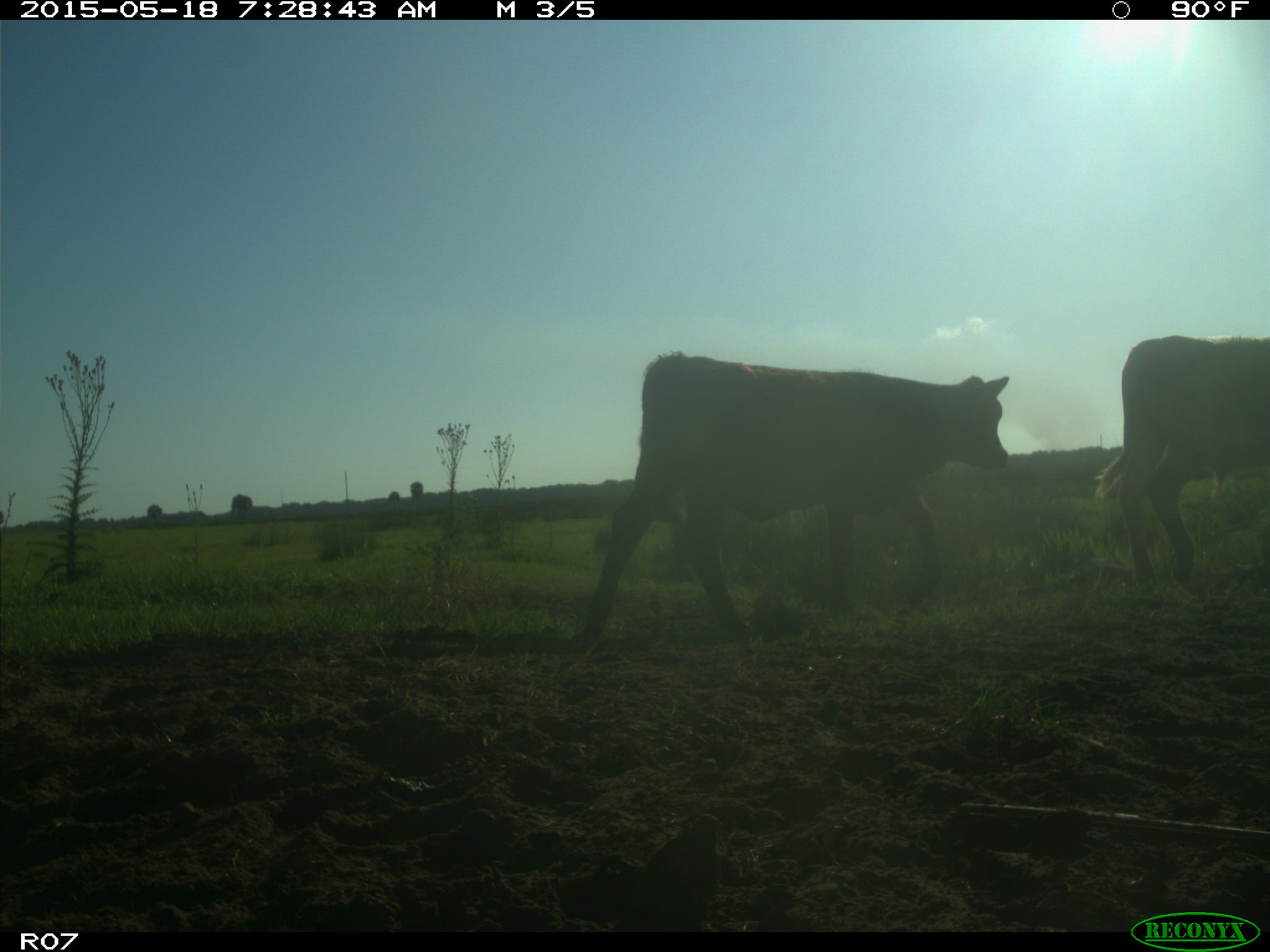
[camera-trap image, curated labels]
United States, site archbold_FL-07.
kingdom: Animalia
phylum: Chordata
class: Mammalia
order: Artiodactyla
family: Bovidae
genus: Bos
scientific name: Bos taurus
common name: domestic cow